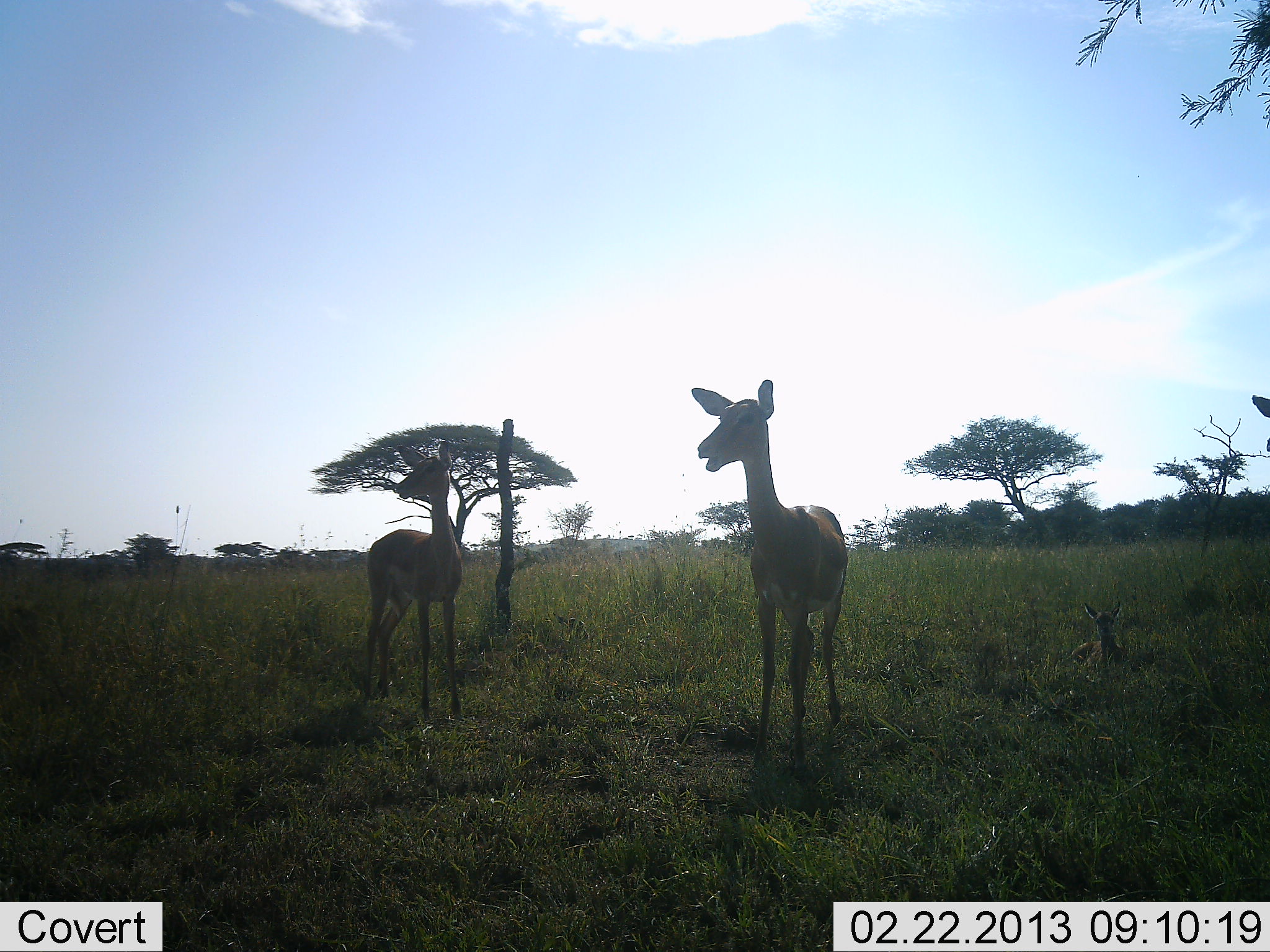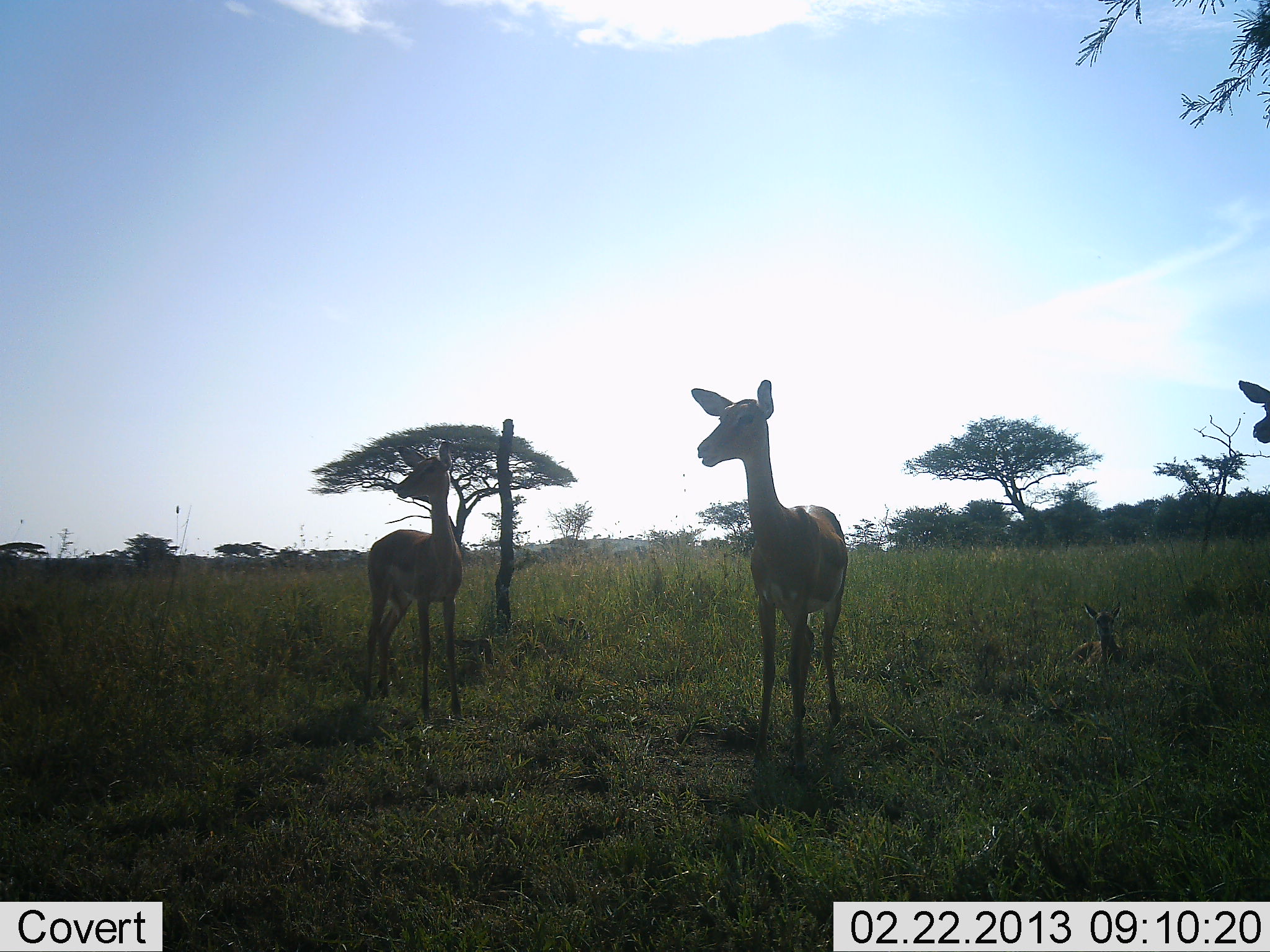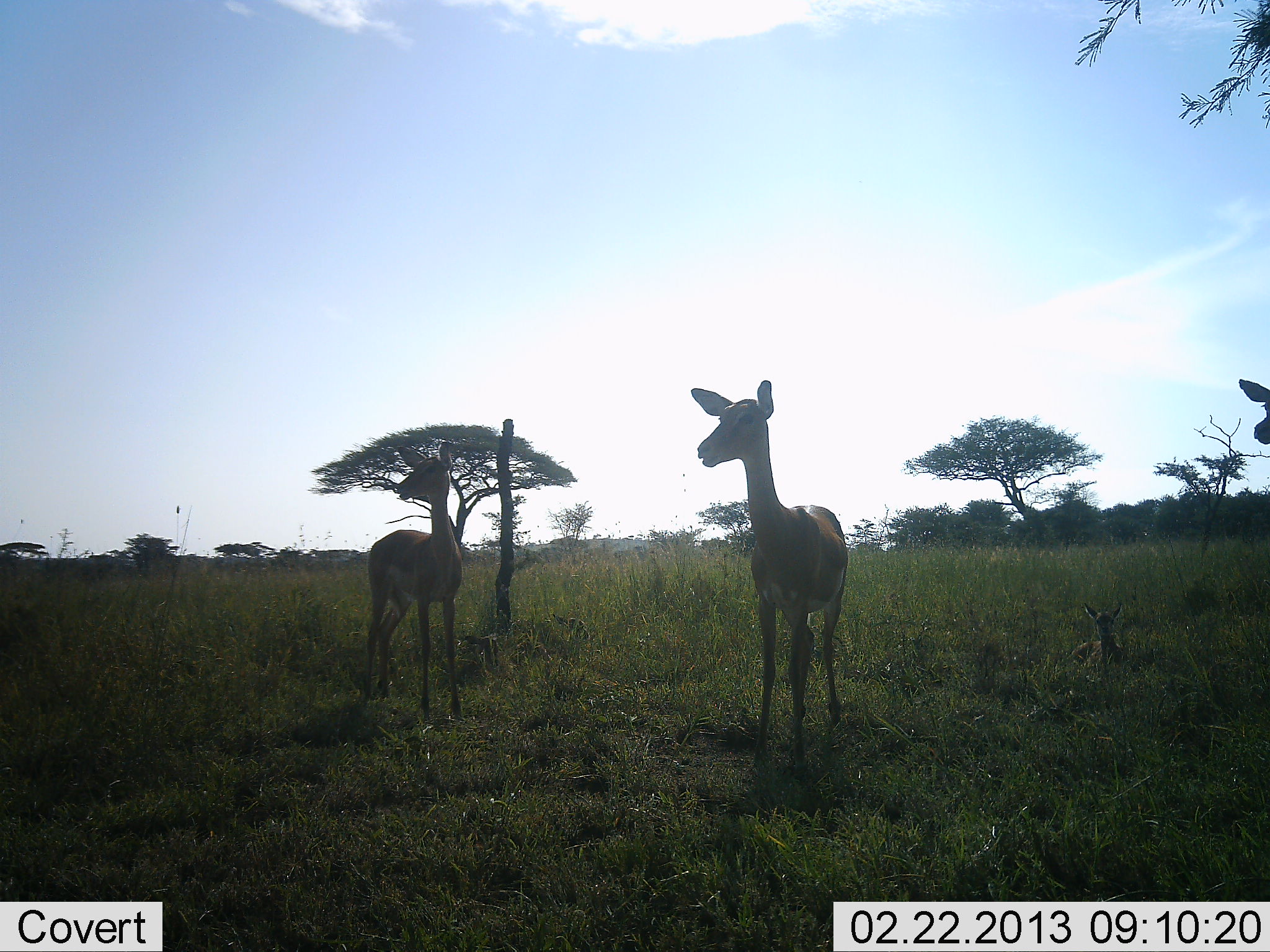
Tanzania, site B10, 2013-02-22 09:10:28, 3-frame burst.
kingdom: Animalia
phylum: Chordata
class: Mammalia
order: Artiodactyla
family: Bovidae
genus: Nanger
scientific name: Nanger granti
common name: grant's gazelle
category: gazellegrants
Gazellegrants (grant's gazelle) (Nanger granti), count 4. Behavior (volunteer vote fractions): standing 100%, resting 67%, moving 0%, interacting 0%. Young present (vote fraction): 67%. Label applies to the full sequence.